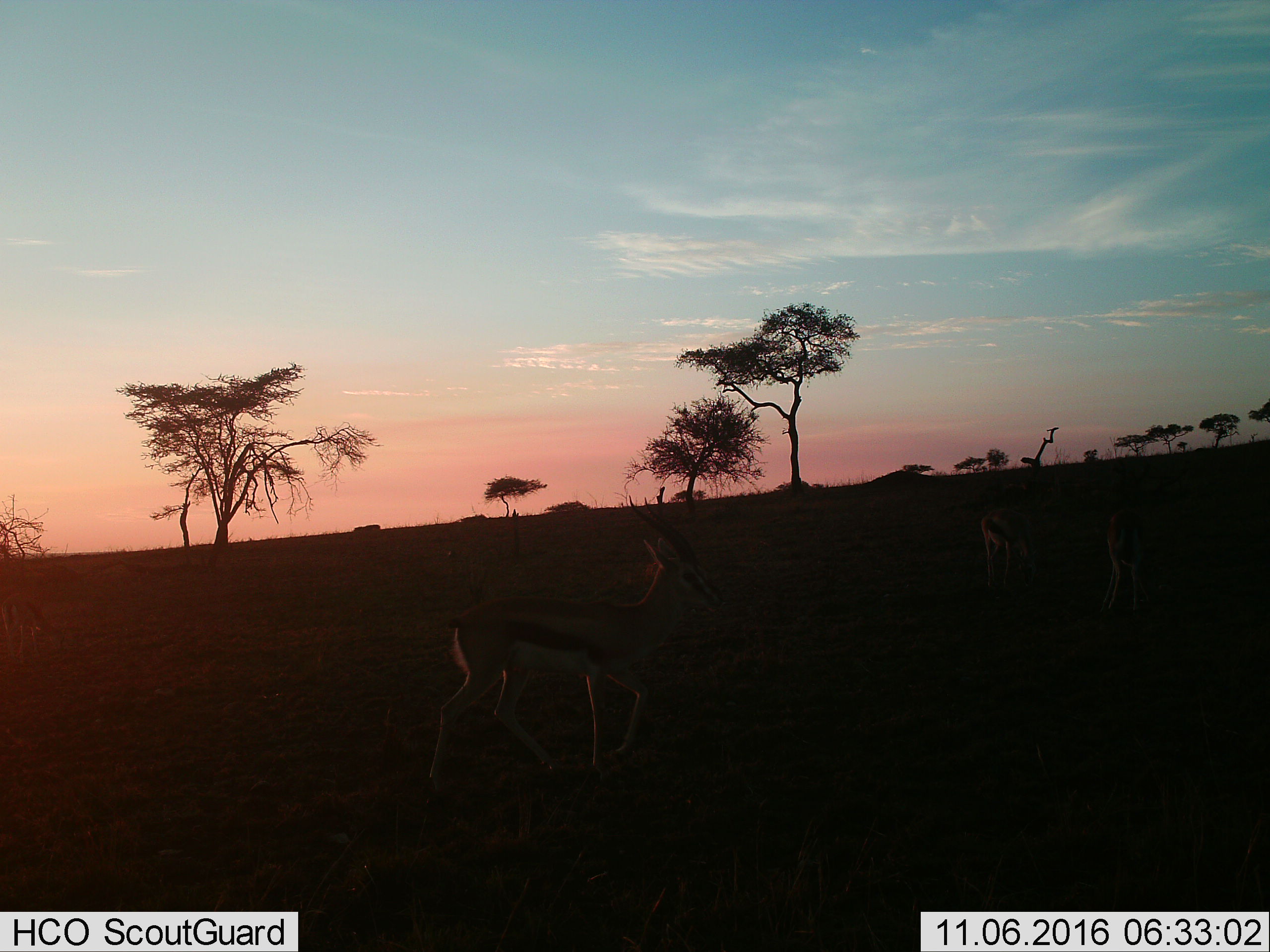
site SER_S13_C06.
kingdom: Animalia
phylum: Chordata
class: Mammalia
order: Artiodactyla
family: Bovidae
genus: Eudorcas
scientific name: Eudorcas thomsonii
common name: thomson's gazelle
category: gazellethomsons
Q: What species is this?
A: Gazellethomsons (thomson's gazelle) (Eudorcas thomsonii).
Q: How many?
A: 3.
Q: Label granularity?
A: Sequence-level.